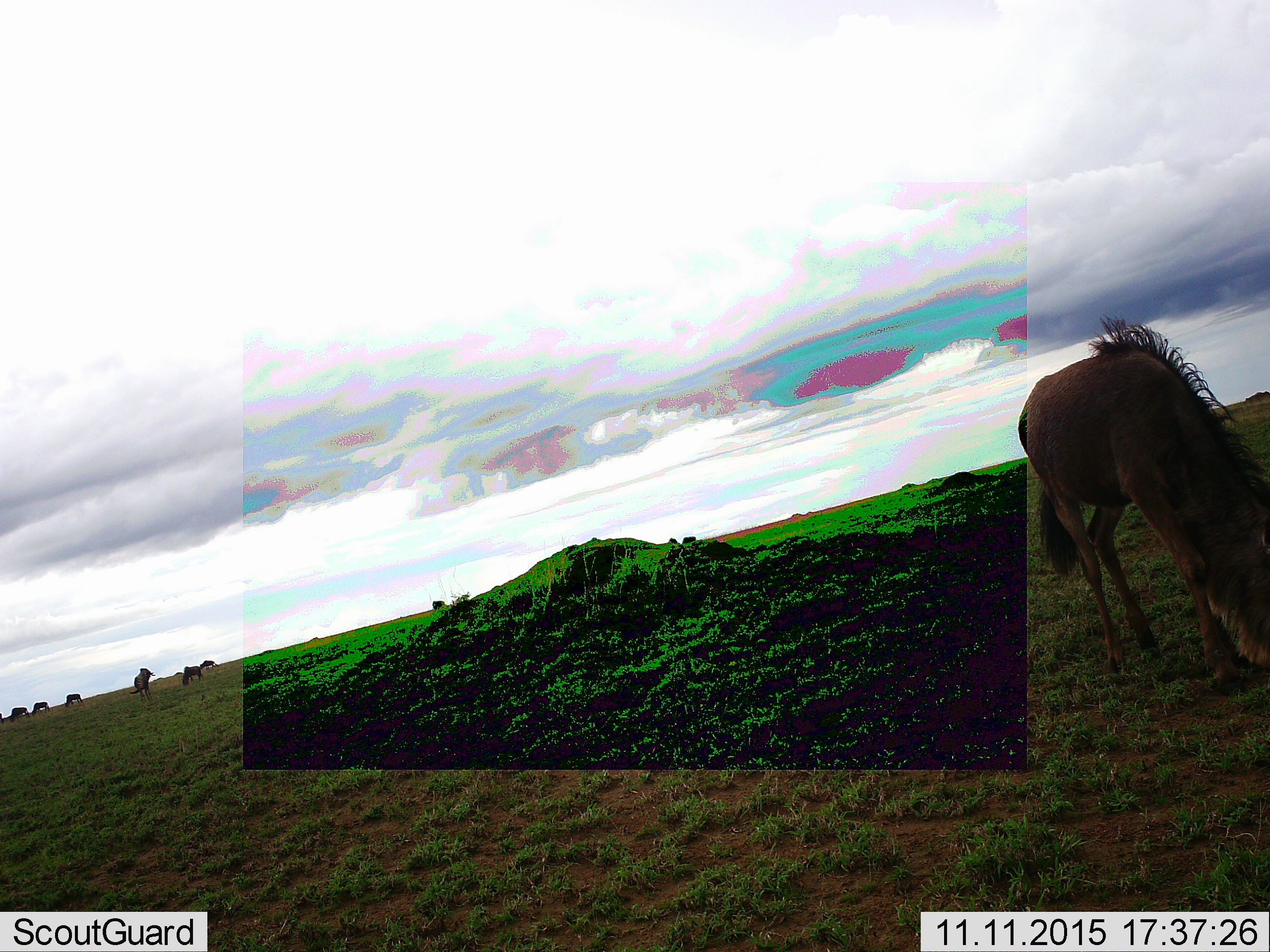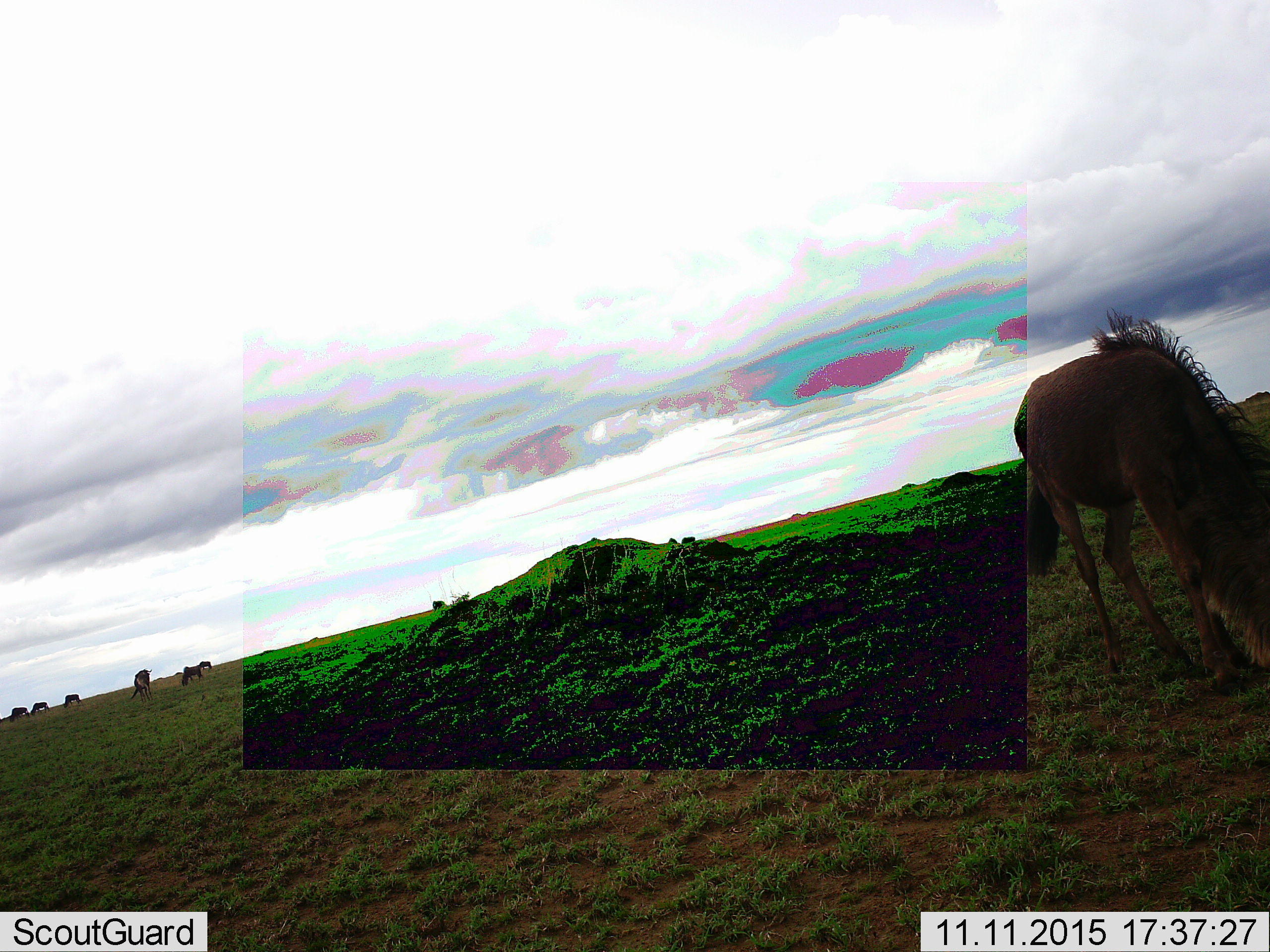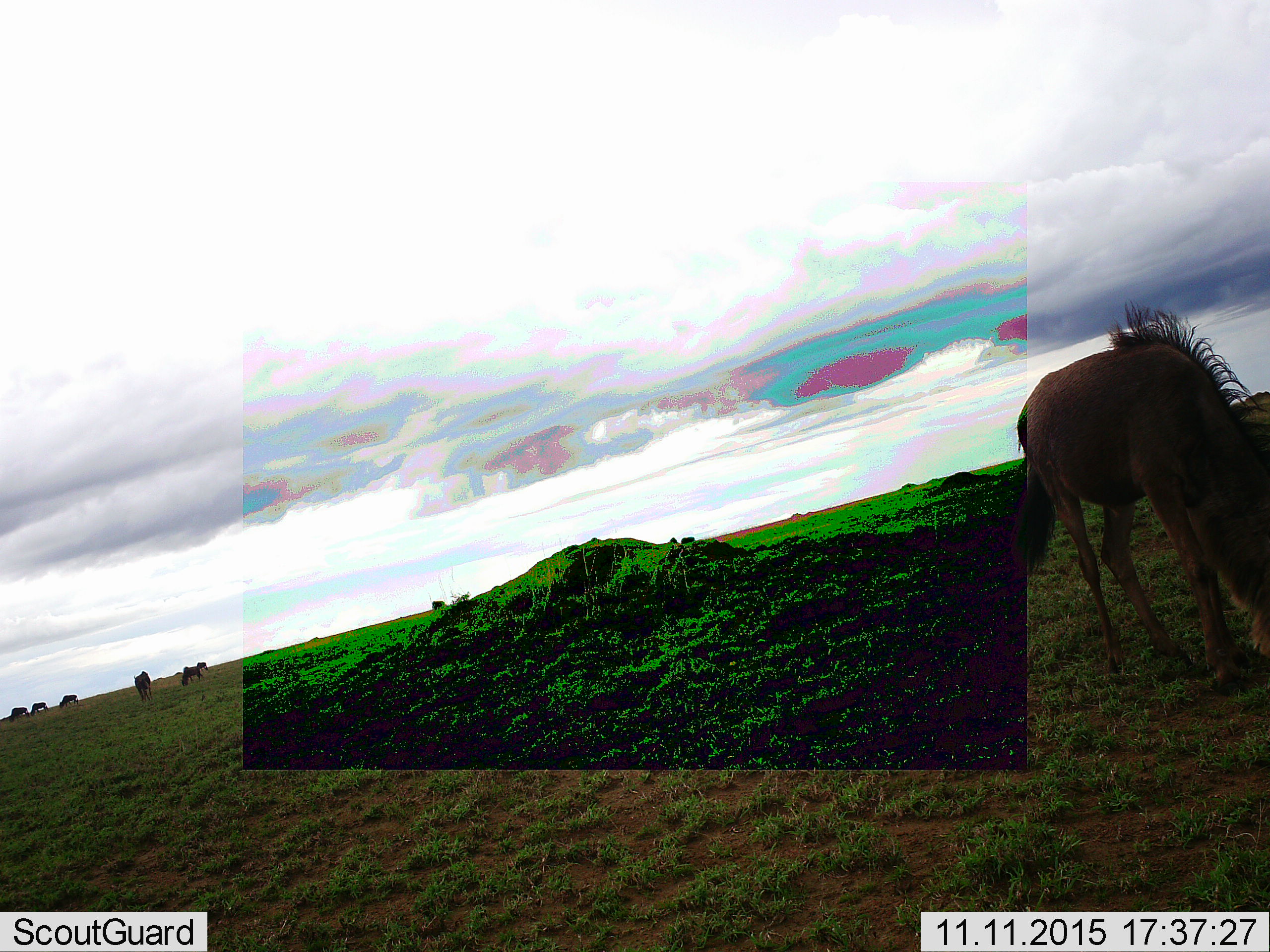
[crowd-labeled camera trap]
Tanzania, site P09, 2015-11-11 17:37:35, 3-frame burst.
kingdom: Animalia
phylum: Chordata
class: Mammalia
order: Artiodactyla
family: Bovidae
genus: Connochaetes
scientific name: Connochaetes taurinus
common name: blue wildebeest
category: wildebeest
Wildebeest (blue wildebeest) (Connochaetes taurinus), count 9. Behavior (volunteer vote fractions): standing 43%, resting 0%, moving 29%, interacting 0%. Young present (vote fraction): 0%. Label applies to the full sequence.